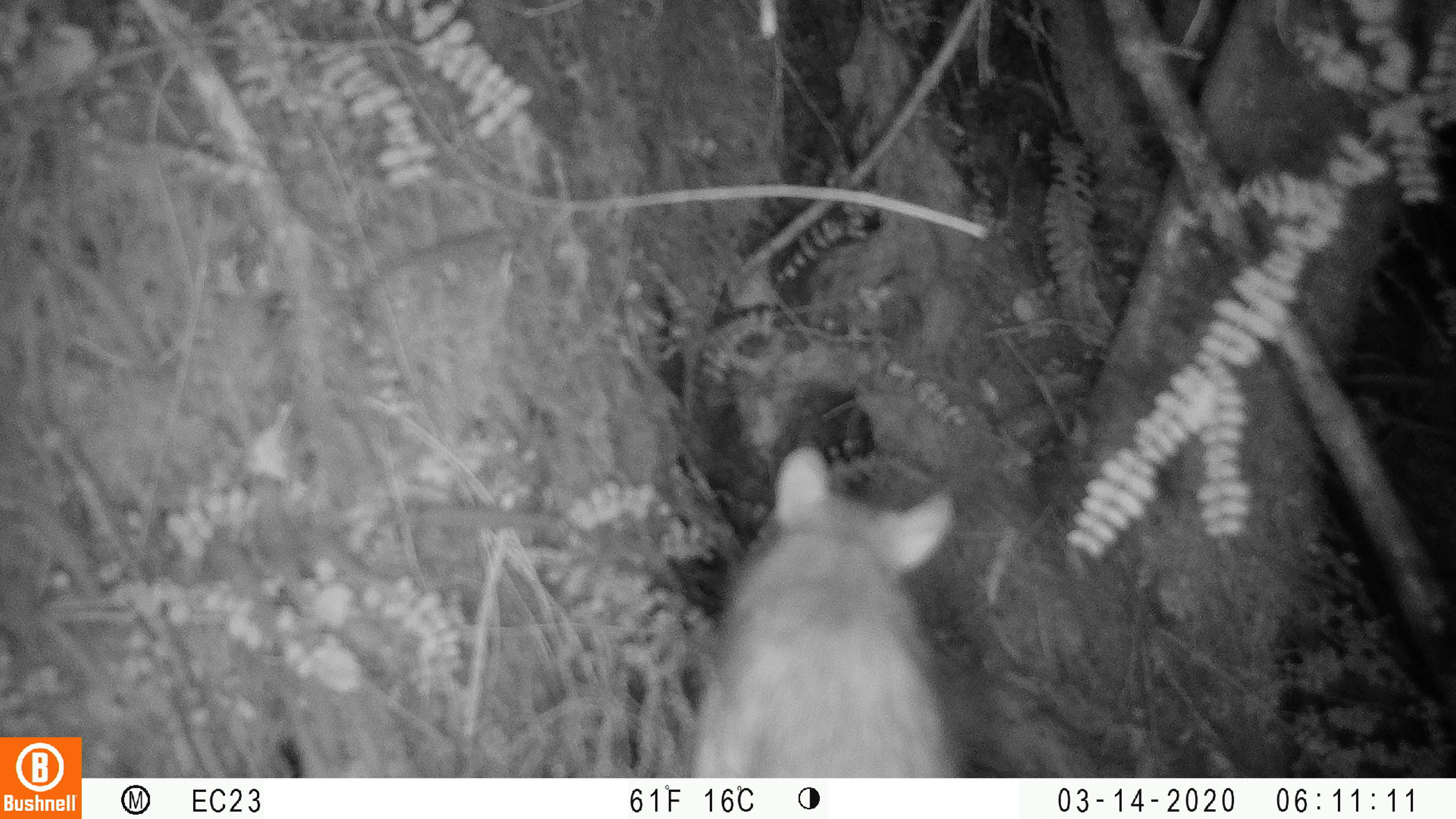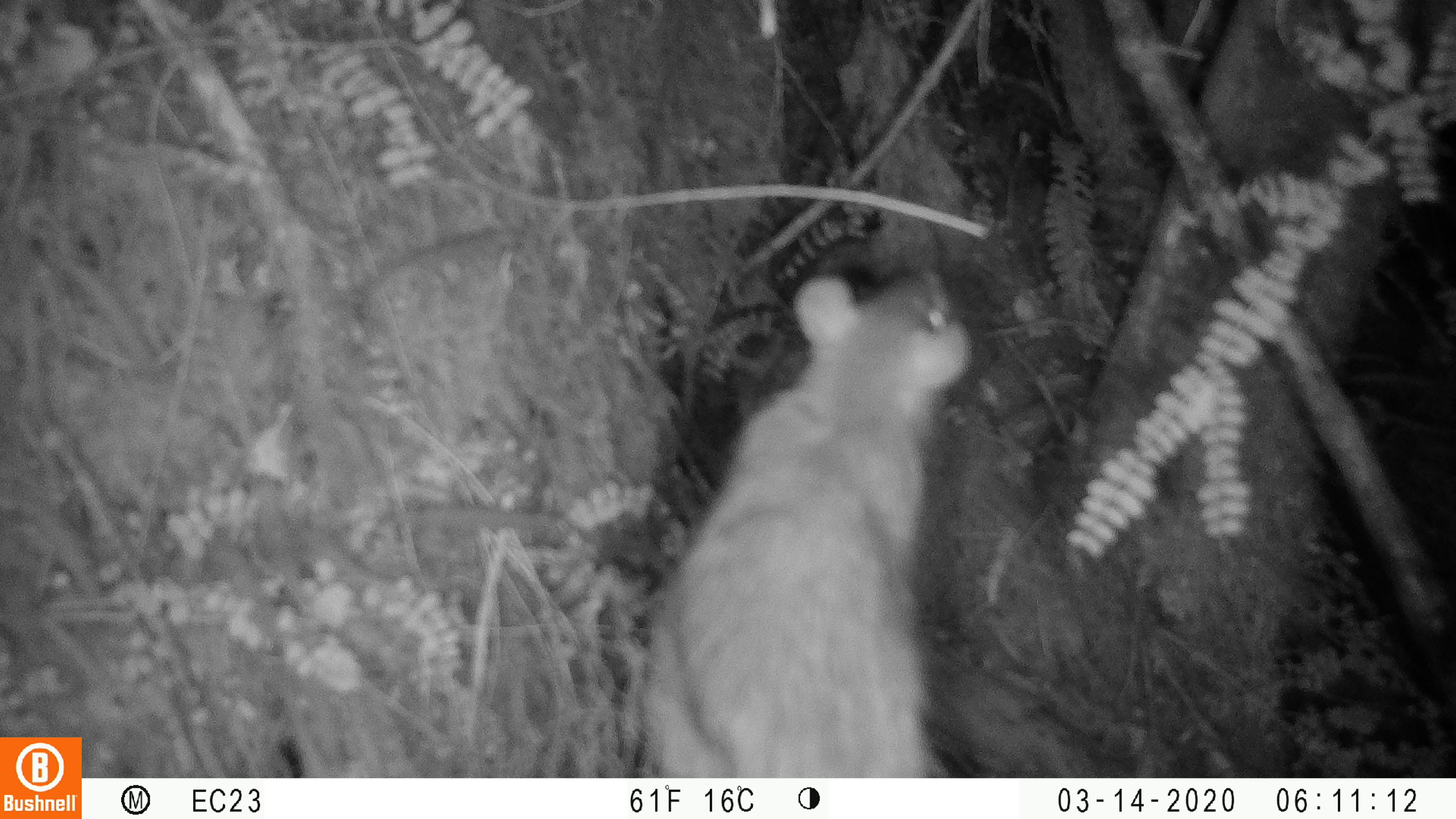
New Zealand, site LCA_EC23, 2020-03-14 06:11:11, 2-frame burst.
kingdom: Animalia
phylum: Chordata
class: Mammalia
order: Rodentia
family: Muridae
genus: Rattus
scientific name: Rattus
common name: rat